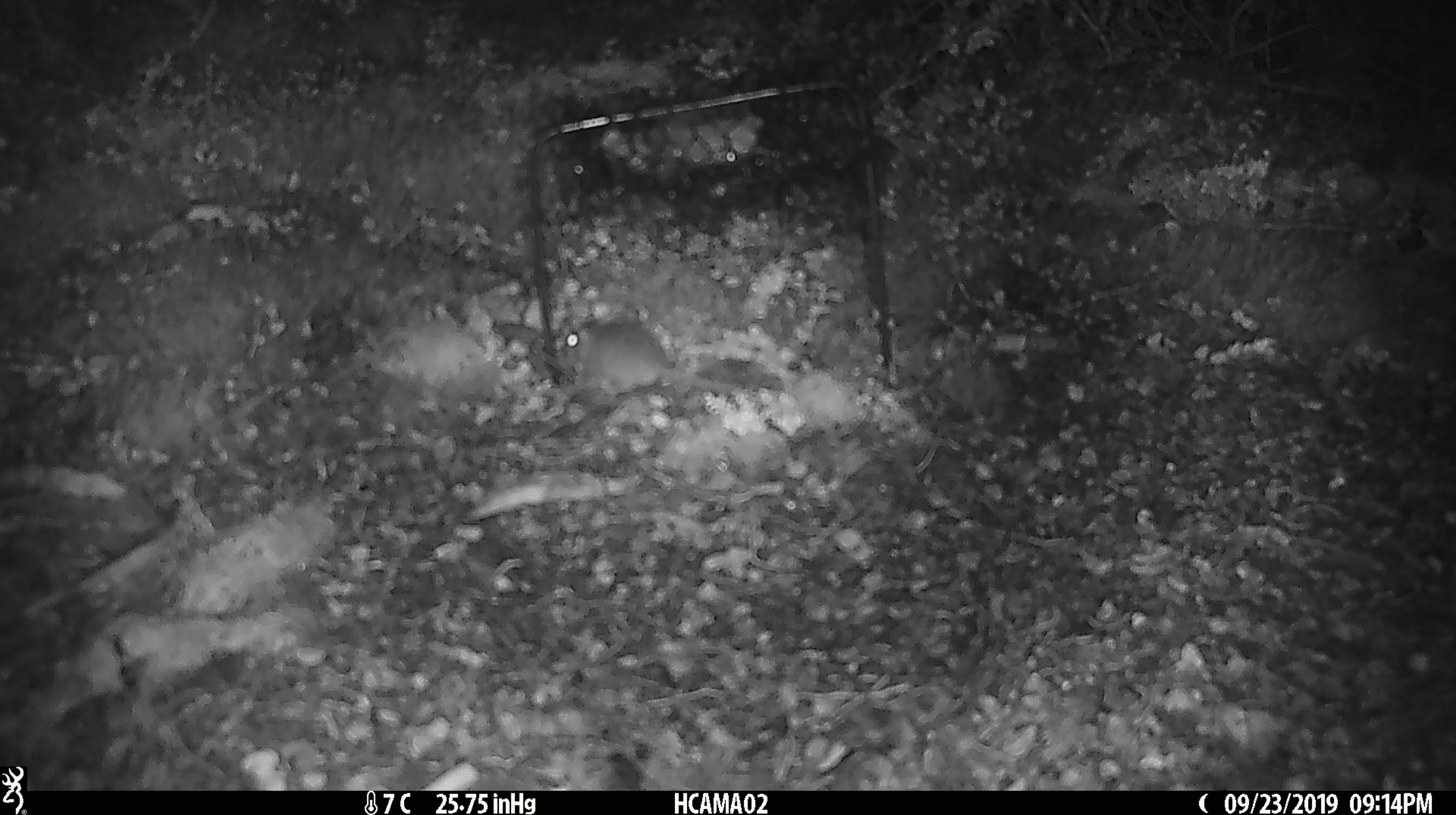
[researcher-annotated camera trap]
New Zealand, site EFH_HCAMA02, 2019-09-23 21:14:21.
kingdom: Animalia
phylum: Chordata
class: Mammalia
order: Rodentia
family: Muridae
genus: Mus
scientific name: Mus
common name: mouse